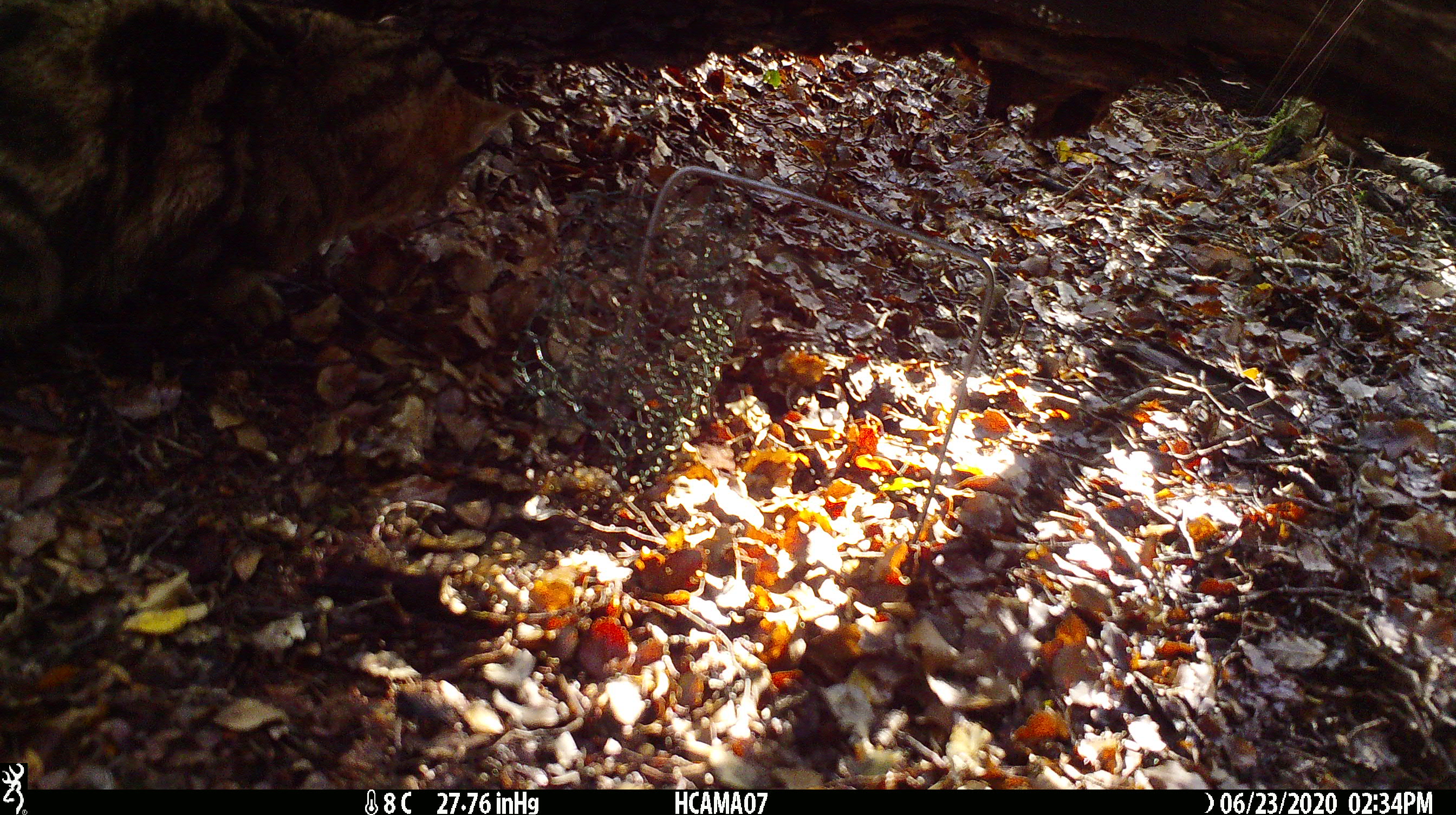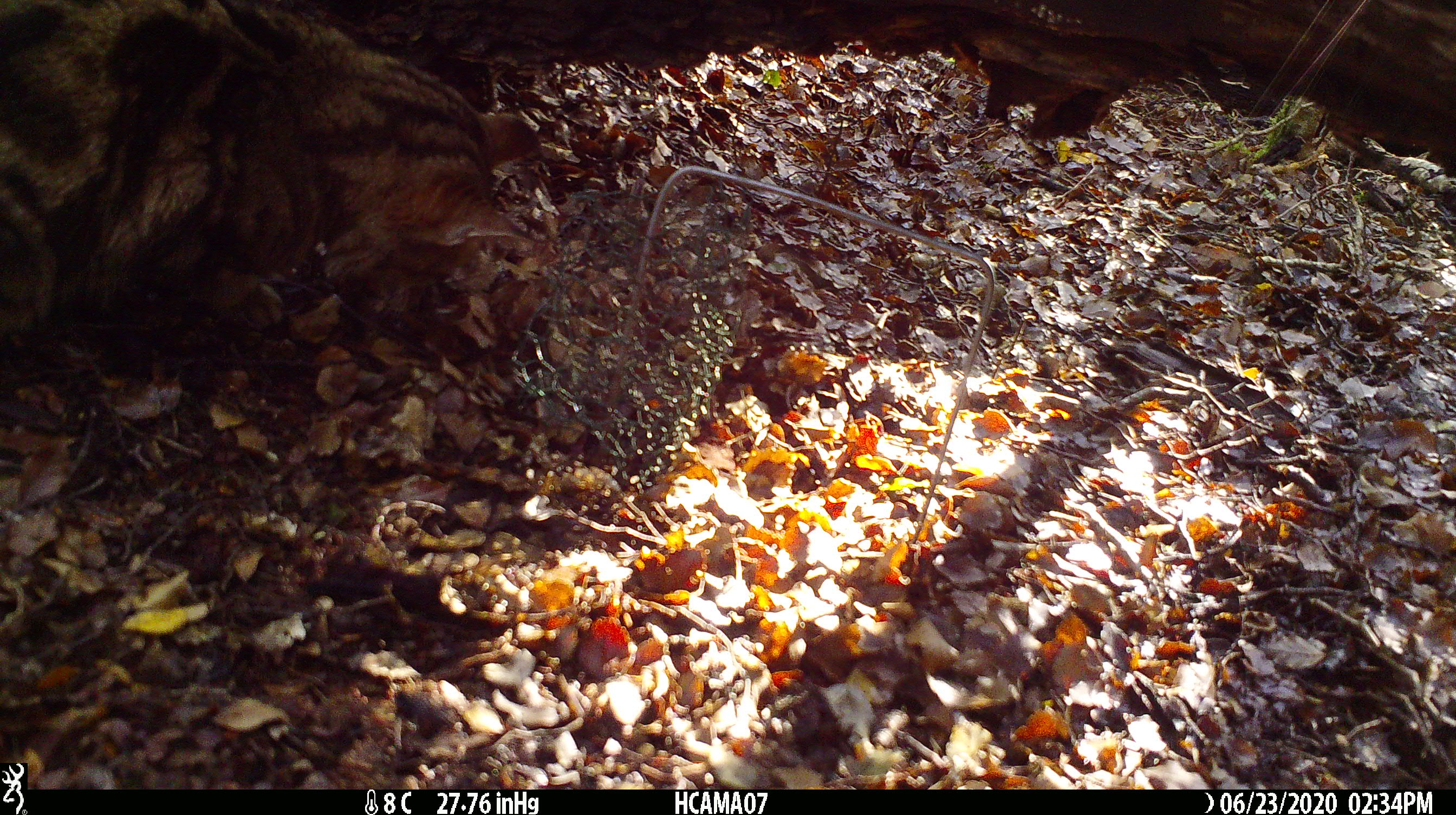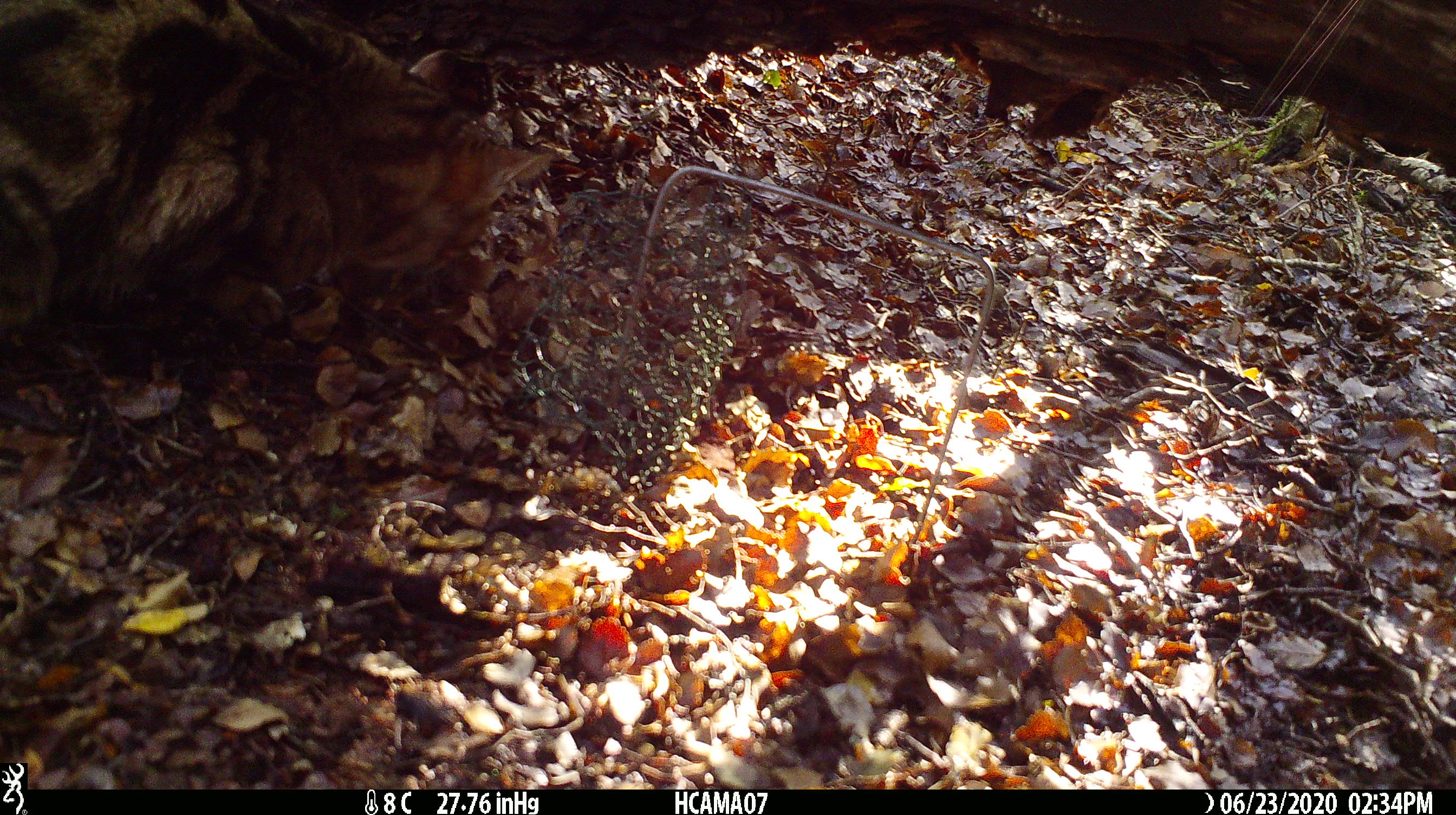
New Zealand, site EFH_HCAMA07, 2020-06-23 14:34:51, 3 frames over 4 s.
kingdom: Animalia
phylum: Chordata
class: Mammalia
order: Carnivora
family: Felidae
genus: Felis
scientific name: Felis catus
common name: domestic cat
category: cat